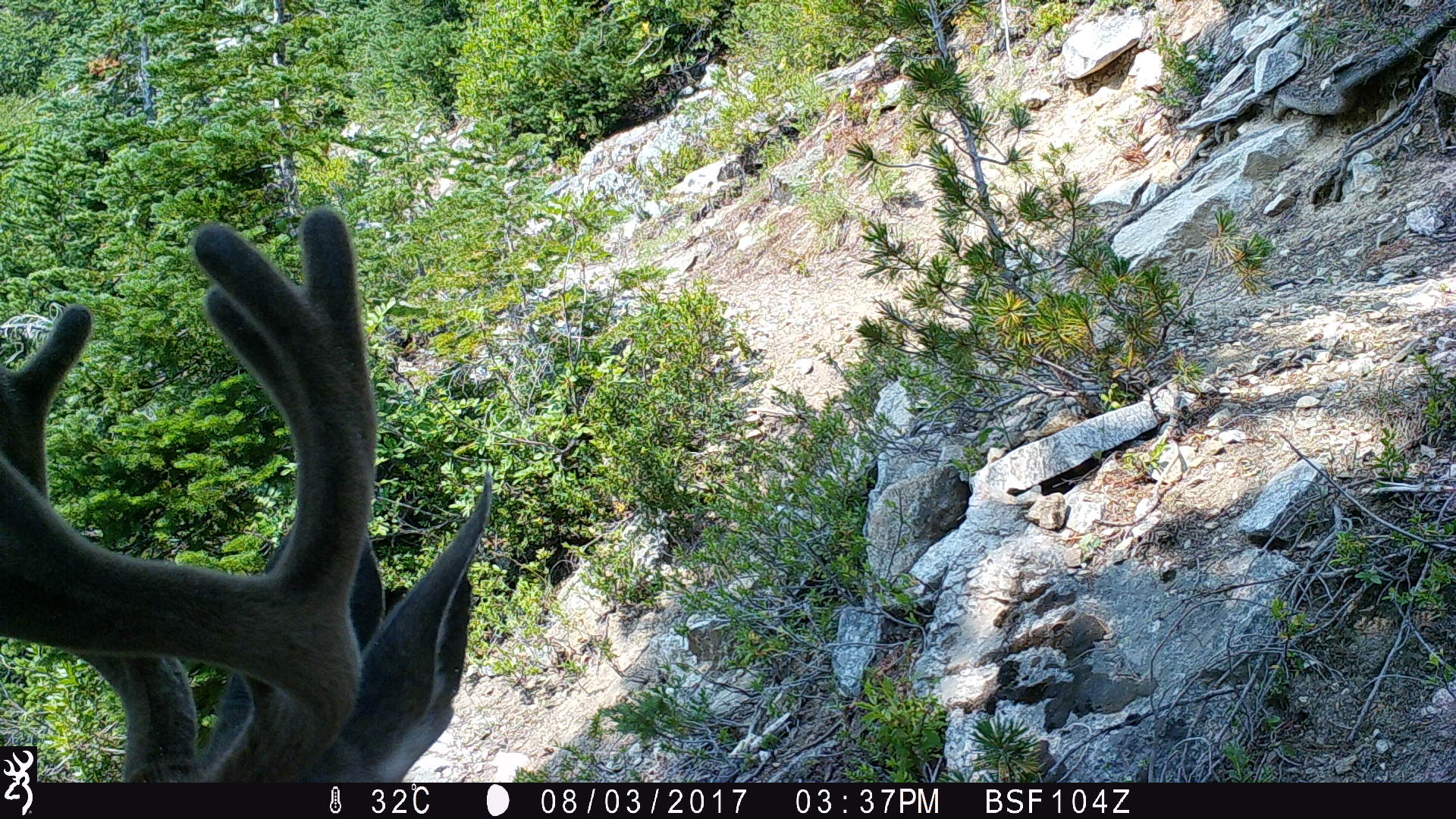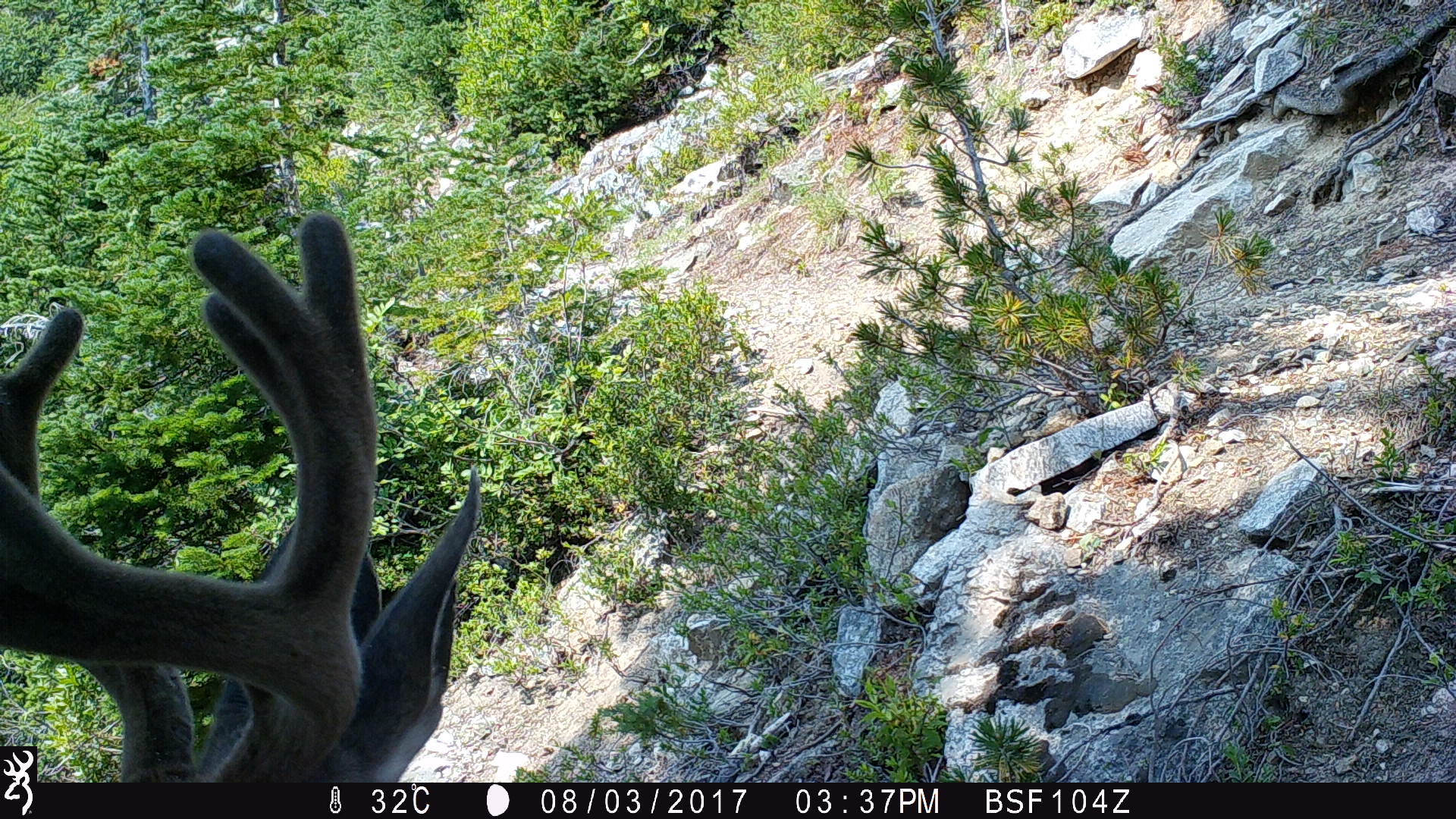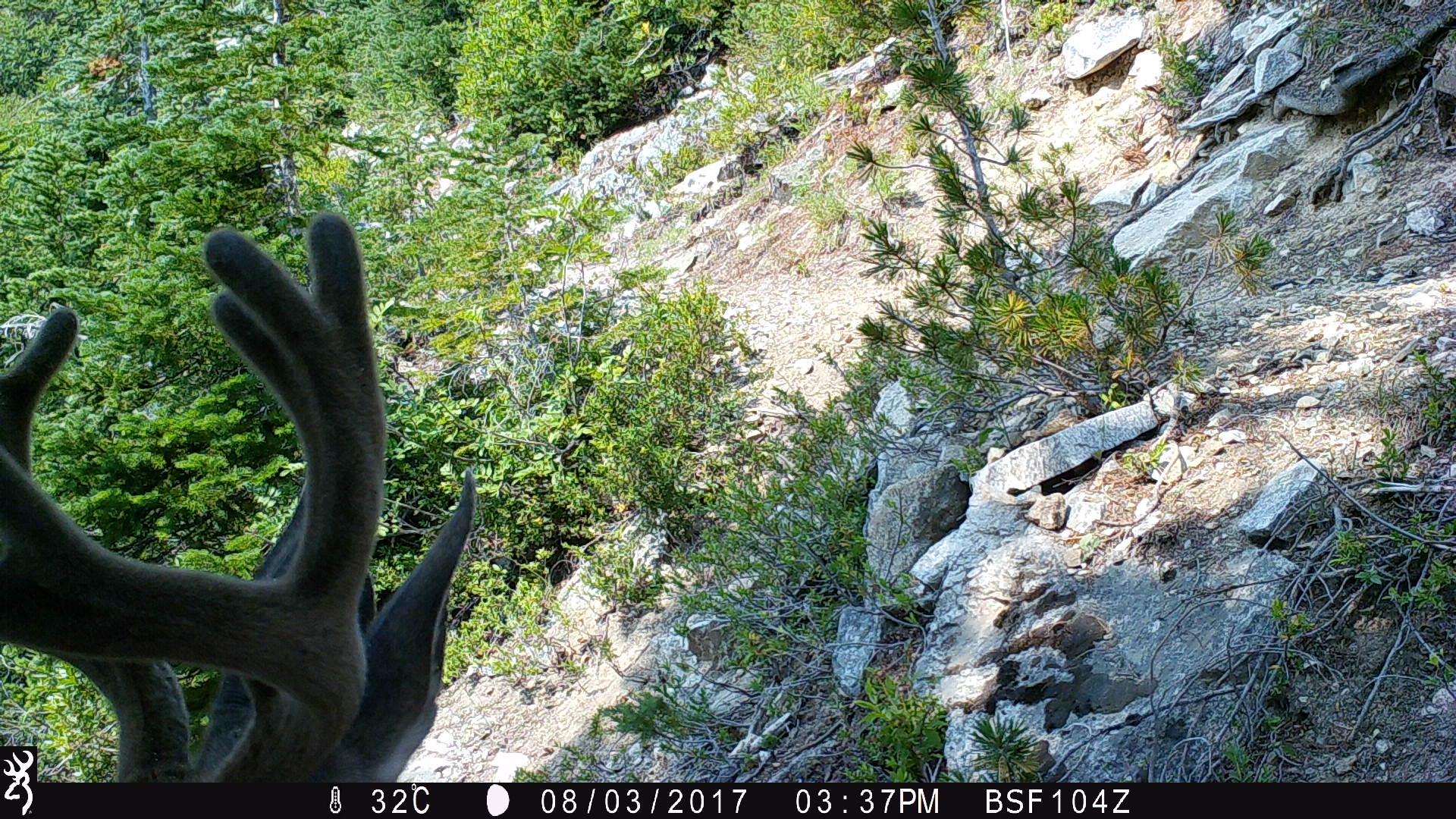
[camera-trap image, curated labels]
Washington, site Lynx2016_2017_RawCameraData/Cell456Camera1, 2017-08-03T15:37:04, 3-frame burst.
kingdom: Animalia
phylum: Chordata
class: Mammalia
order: Artiodactyla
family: Cervidae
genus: Odocoileus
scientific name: Odocoileus hemionus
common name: mule deer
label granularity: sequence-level